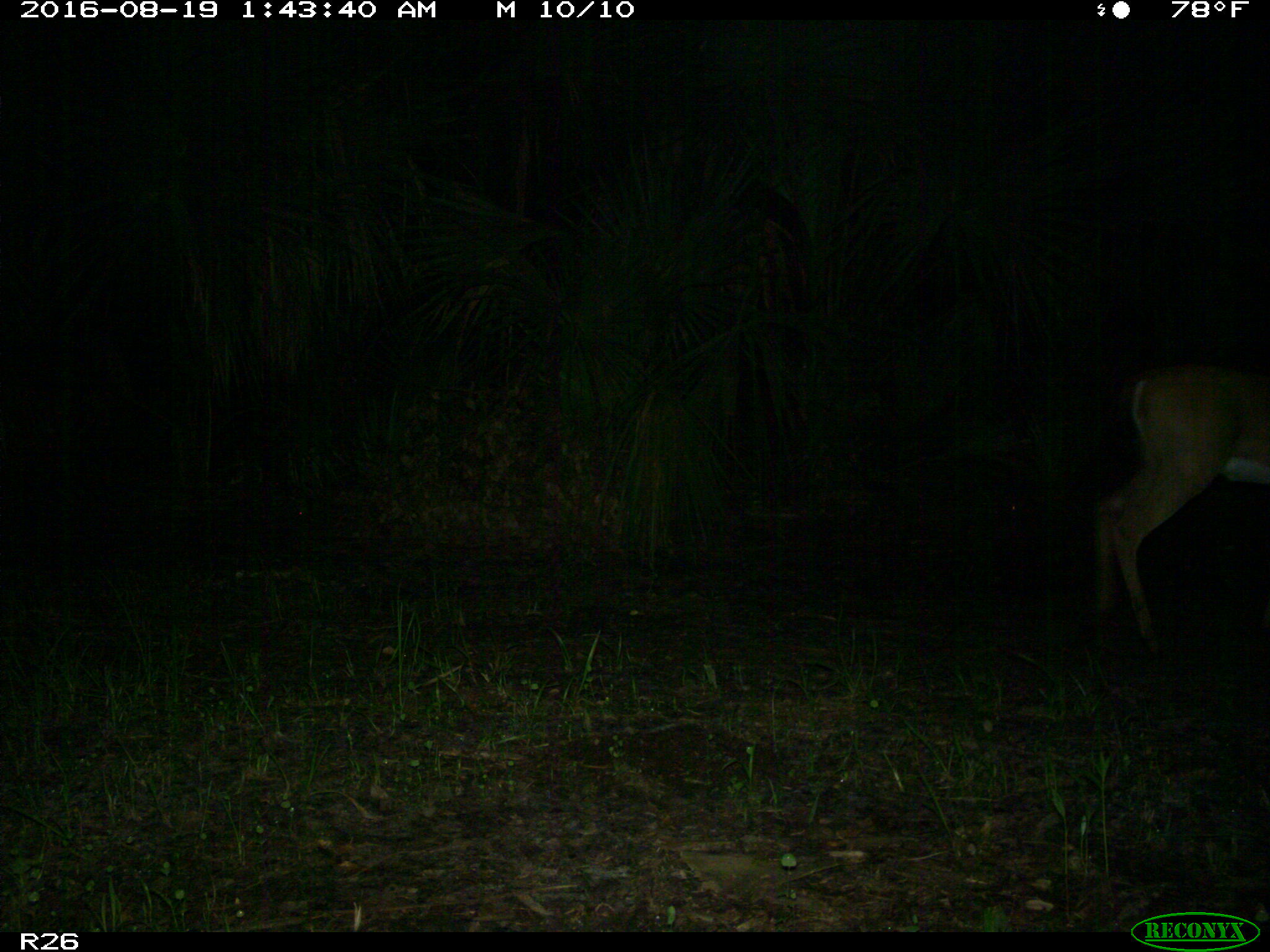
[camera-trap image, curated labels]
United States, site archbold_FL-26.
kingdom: Animalia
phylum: Chordata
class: Mammalia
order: Artiodactyla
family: Cervidae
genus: Odocoileus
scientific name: Odocoileus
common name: deer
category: unidentified deer